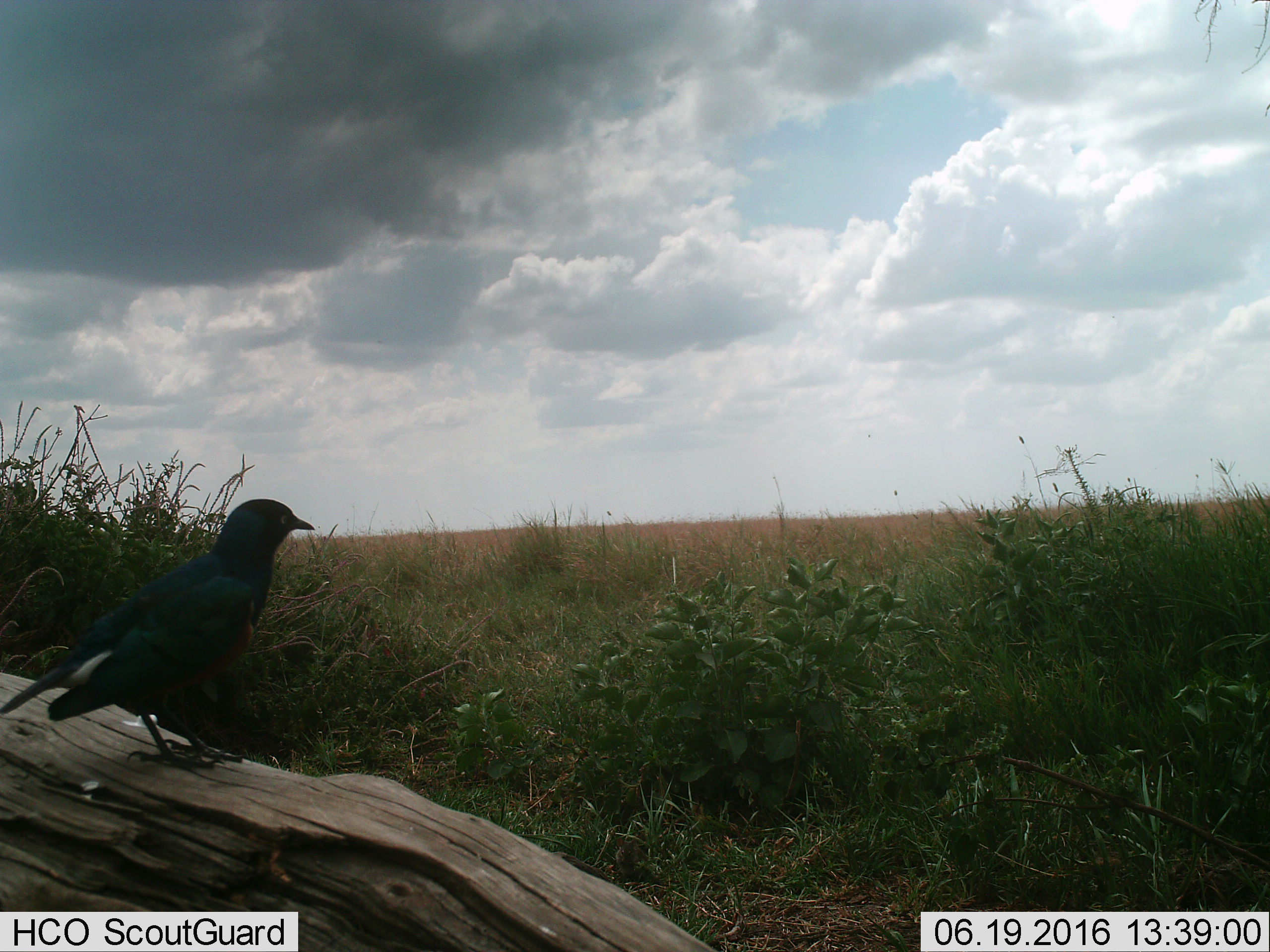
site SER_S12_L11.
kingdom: Animalia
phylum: Chordata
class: Aves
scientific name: Aves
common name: bird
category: birdother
Birdother (bird) (Aves), count 1. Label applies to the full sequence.